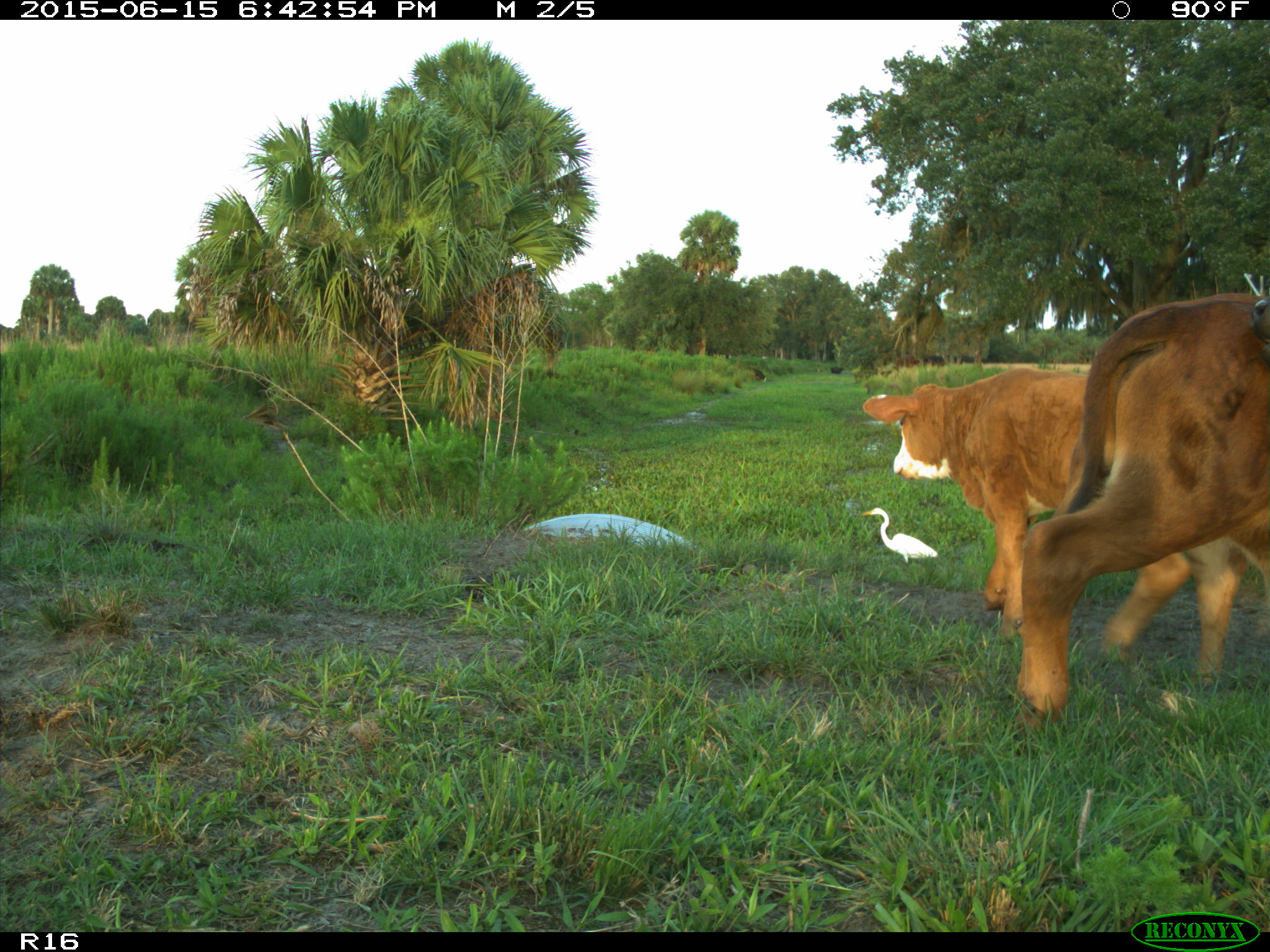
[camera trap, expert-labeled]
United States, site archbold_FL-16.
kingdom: Animalia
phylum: Chordata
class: Mammalia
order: Artiodactyla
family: Bovidae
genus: Bos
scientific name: Bos taurus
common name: domestic cow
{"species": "Bos taurus (domestic cow)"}